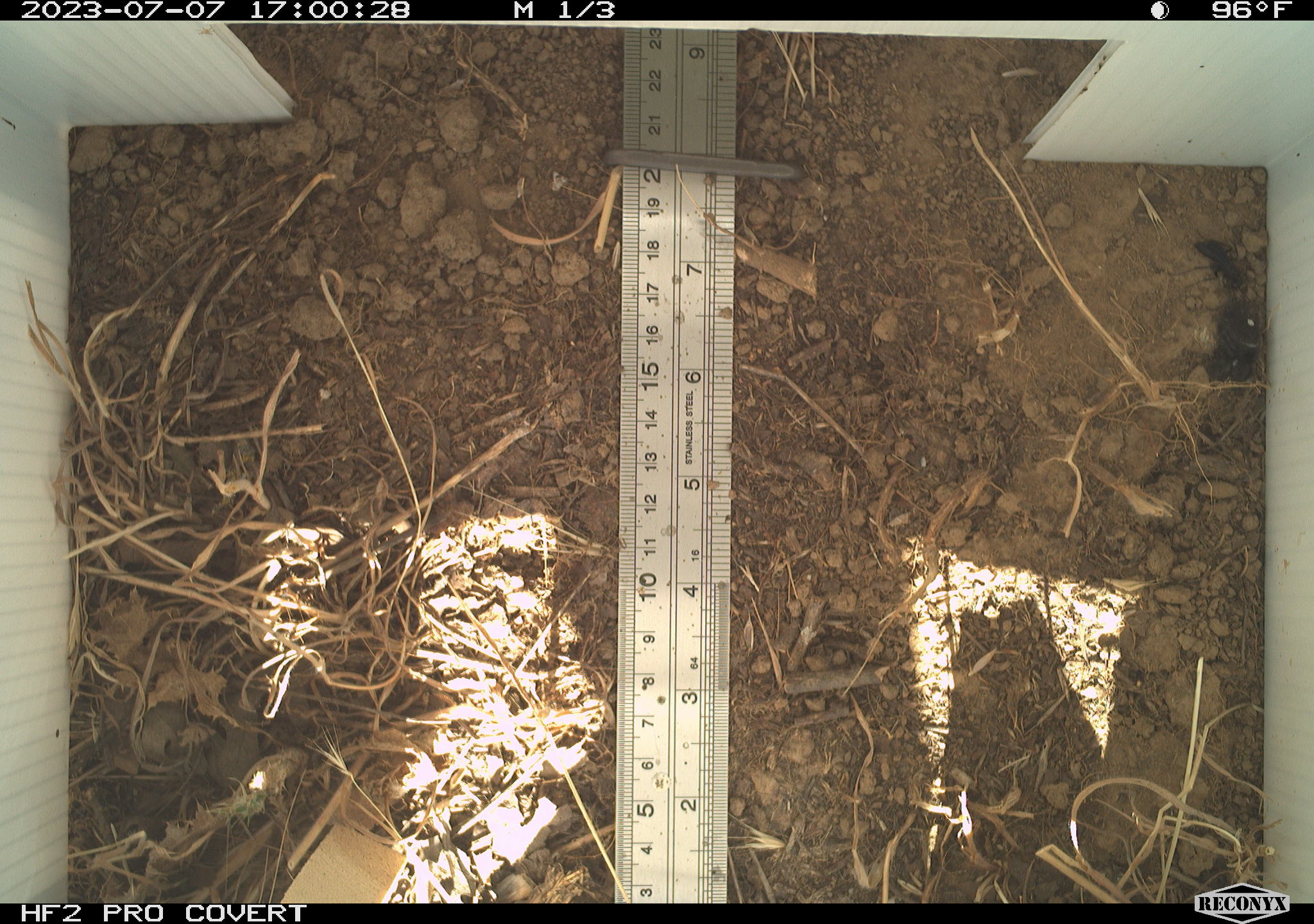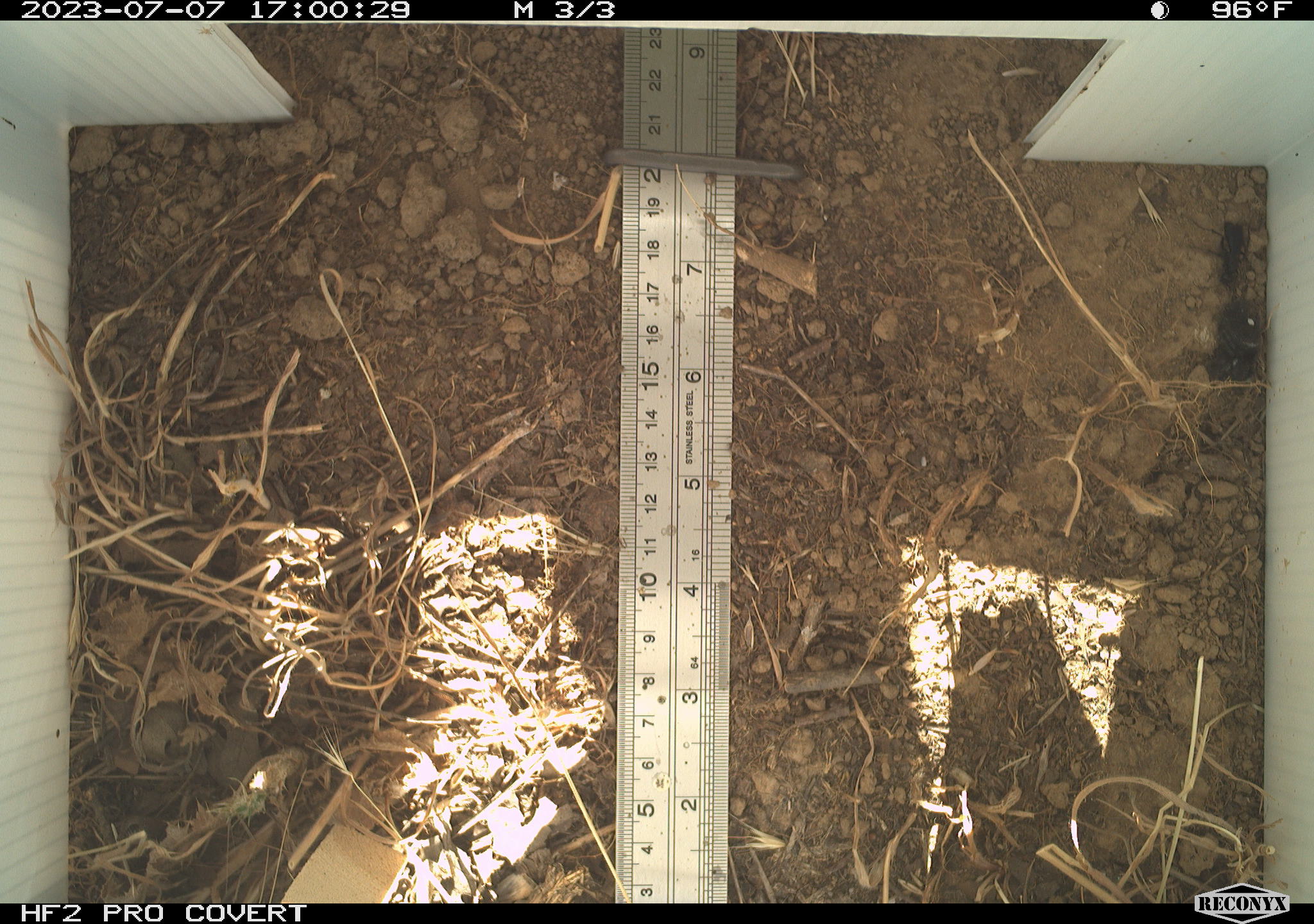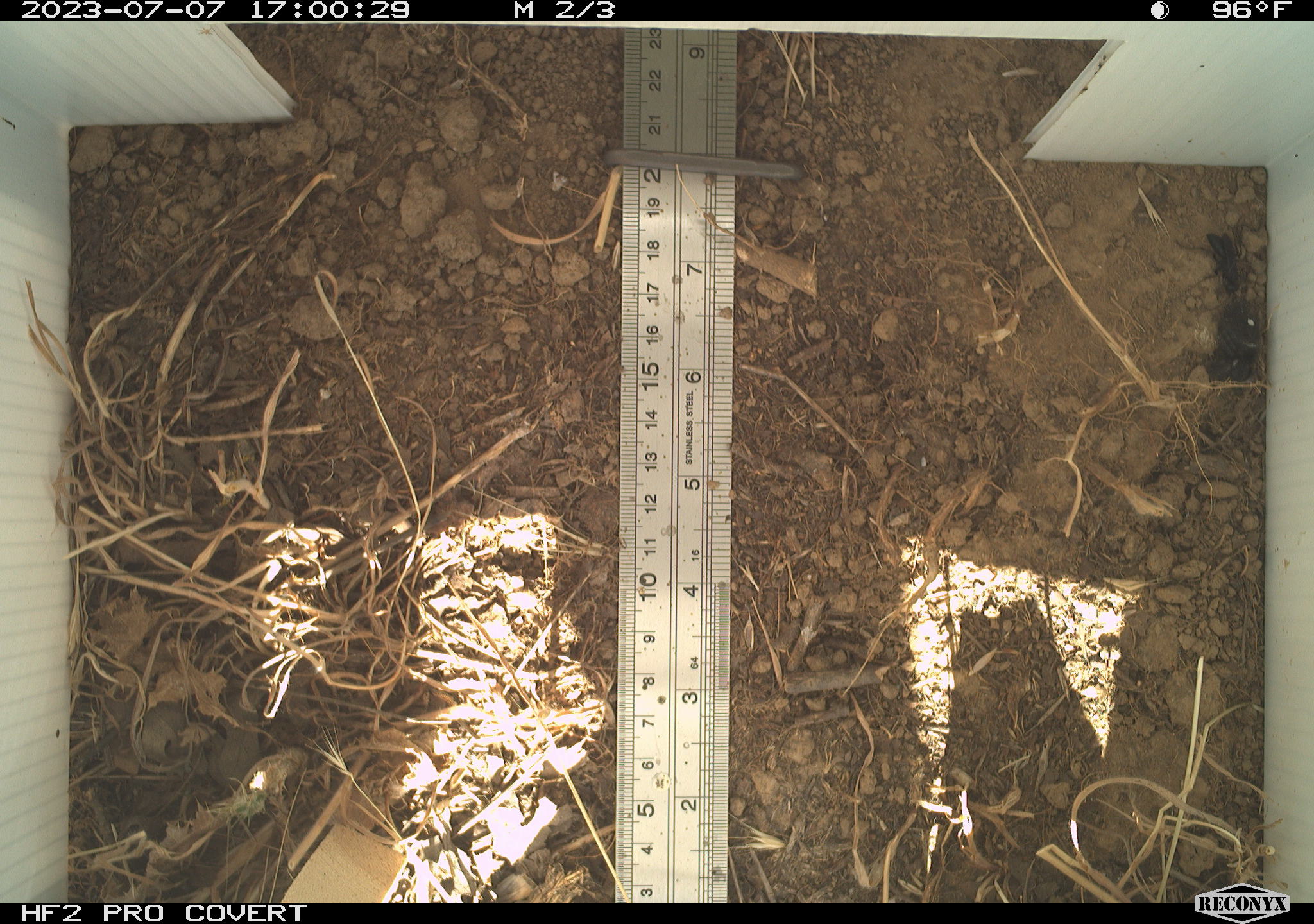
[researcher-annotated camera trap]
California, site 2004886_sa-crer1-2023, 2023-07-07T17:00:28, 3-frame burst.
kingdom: Animalia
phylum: Arthropoda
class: Arachnida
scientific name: Arachnida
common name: arachnids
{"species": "arachnids (Arachnida)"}